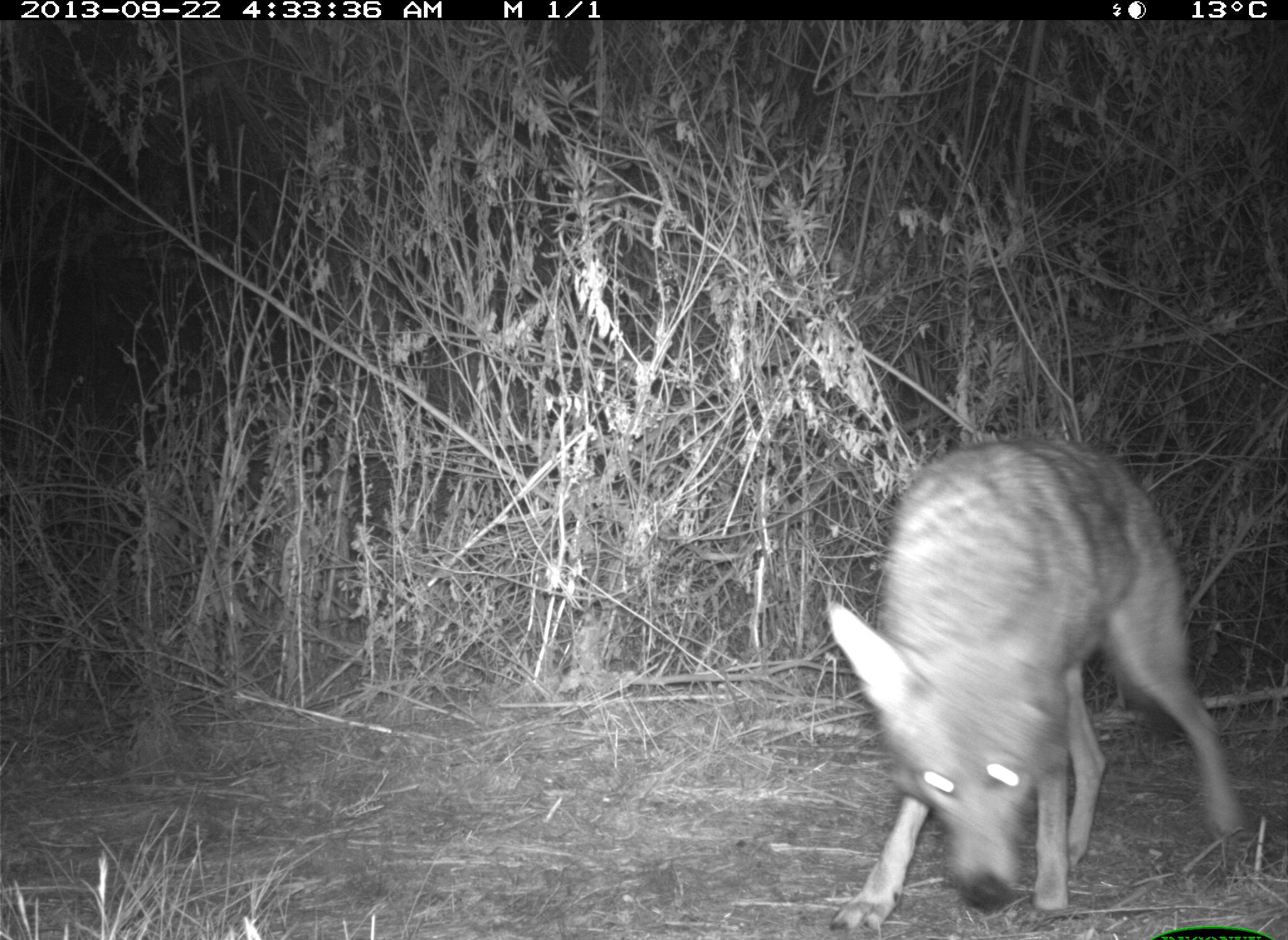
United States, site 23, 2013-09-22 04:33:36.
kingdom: Animalia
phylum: Chordata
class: Mammalia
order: Carnivora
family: Canidae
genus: Canis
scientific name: Canis latrans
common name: coyote